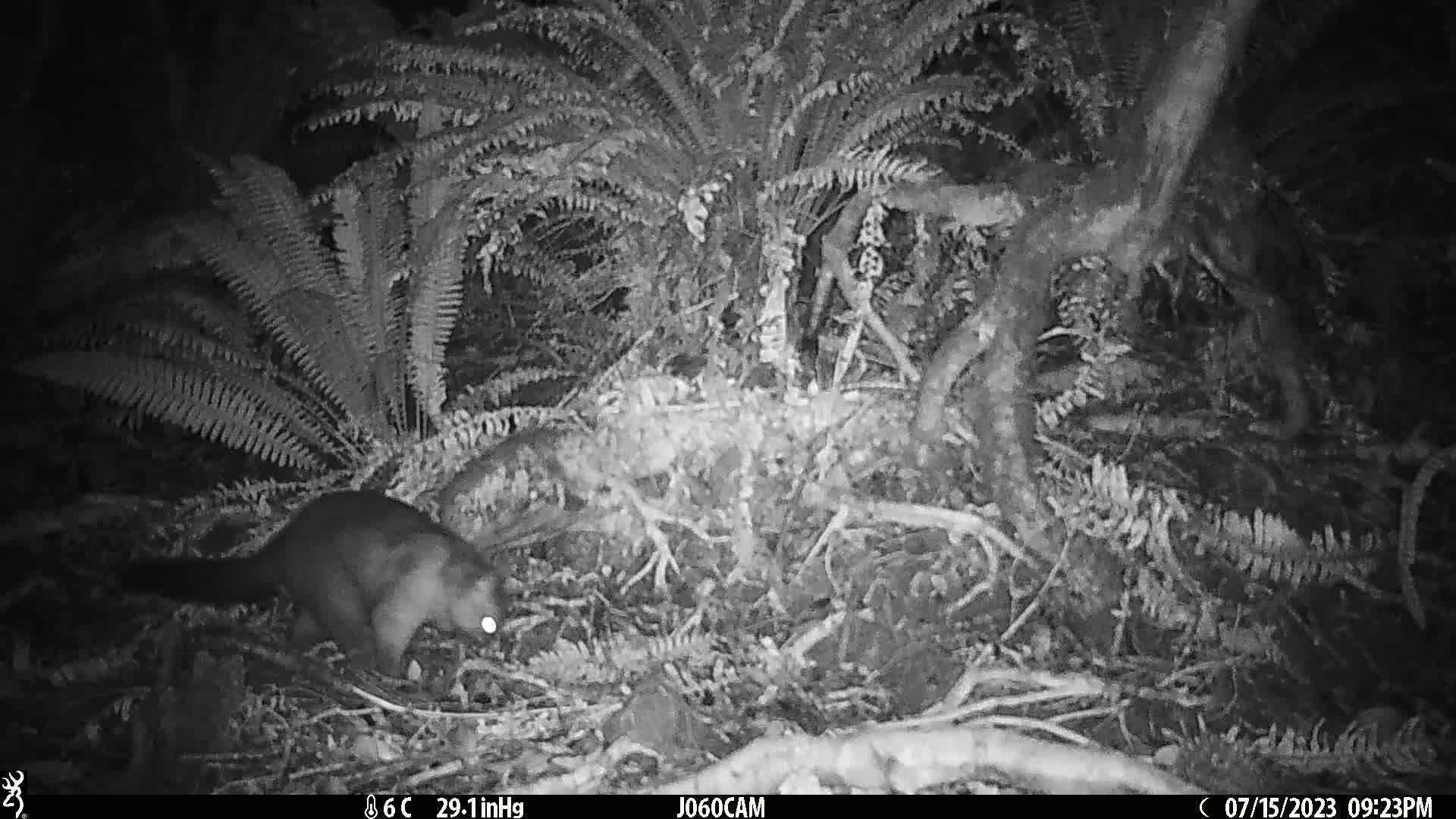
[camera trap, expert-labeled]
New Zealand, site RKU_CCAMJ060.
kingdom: Animalia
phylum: Chordata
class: Mammalia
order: Diprotodontia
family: Phalangeridae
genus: Trichosurus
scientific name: Trichosurus vulpecula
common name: common brushtail possum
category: possum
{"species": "possum (common brushtail possum) (Trichosurus vulpecula)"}